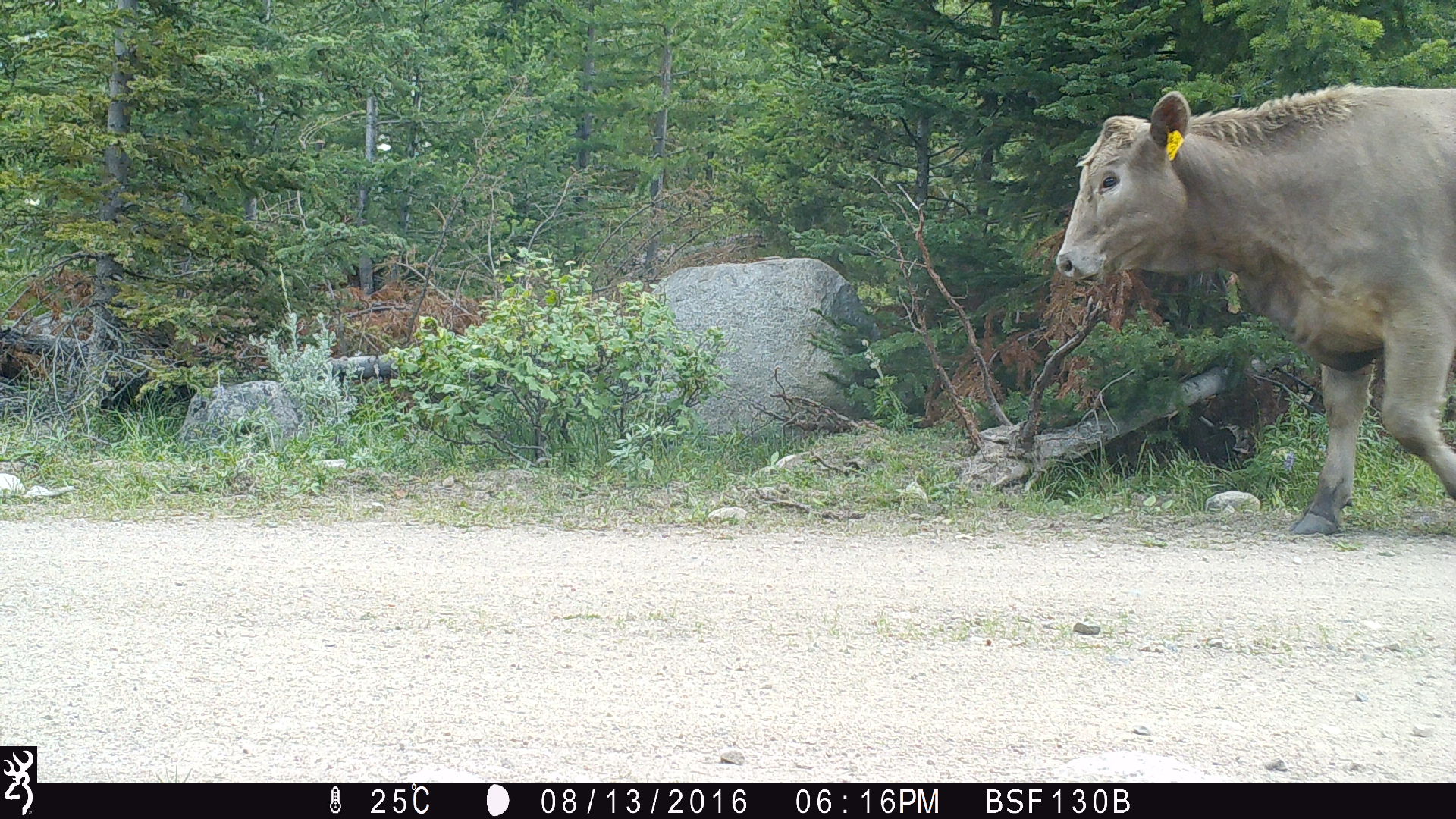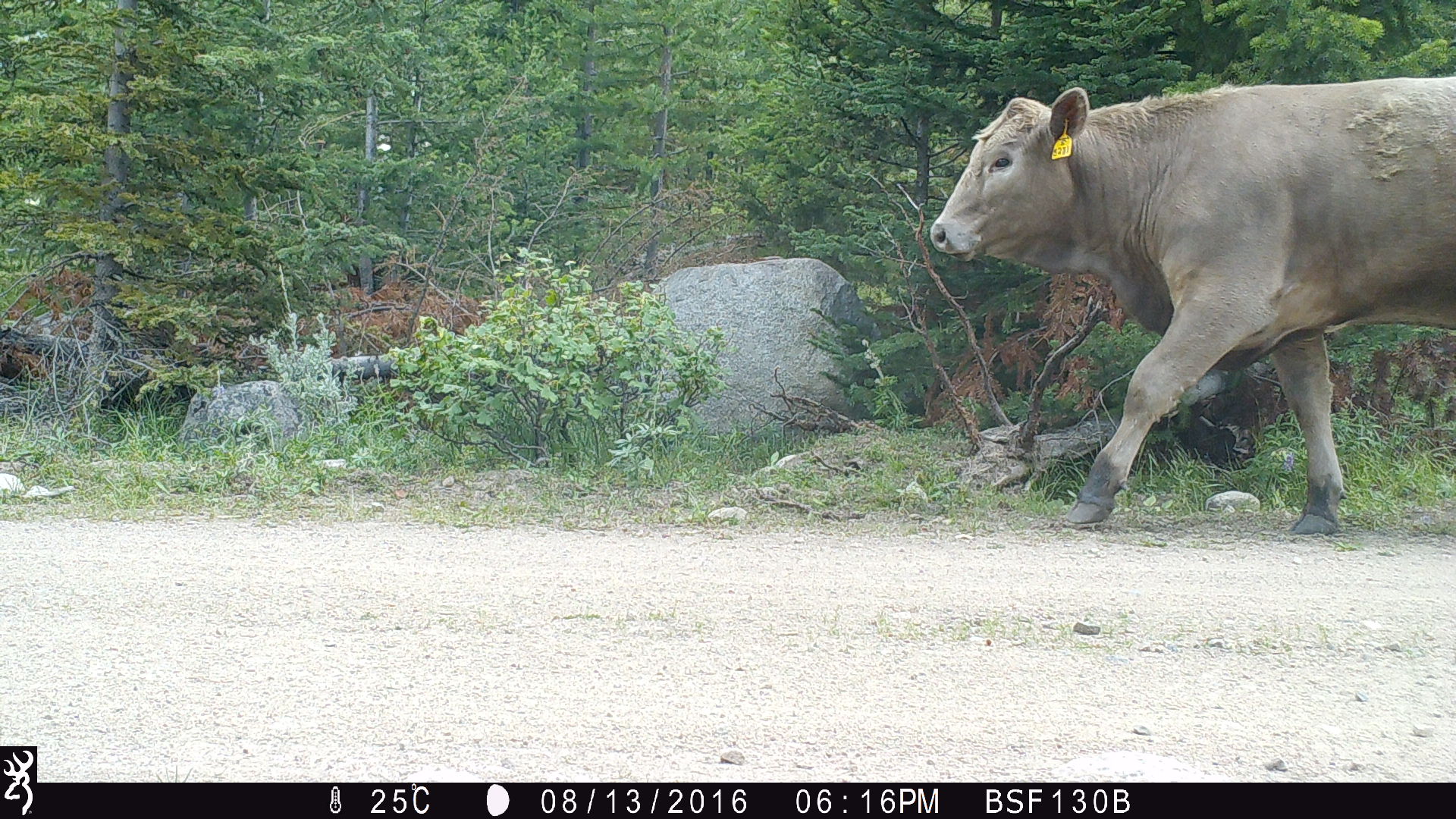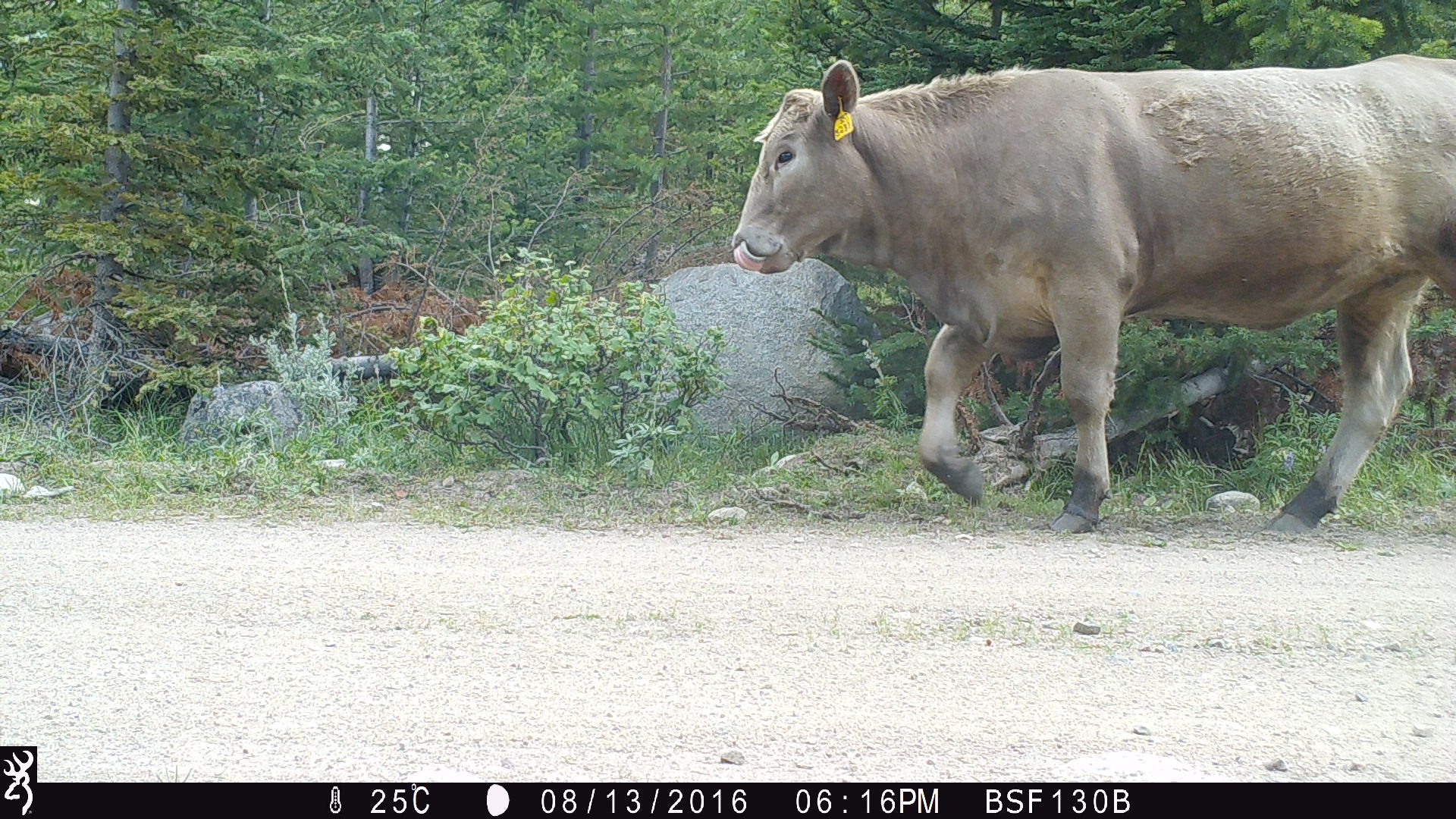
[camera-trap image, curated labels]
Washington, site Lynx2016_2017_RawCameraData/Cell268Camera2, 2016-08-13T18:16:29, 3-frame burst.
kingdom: Animalia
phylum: Chordata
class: Mammalia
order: Artiodactyla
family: Bovidae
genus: Bos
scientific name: Bos taurus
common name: domestic cattle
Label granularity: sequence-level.